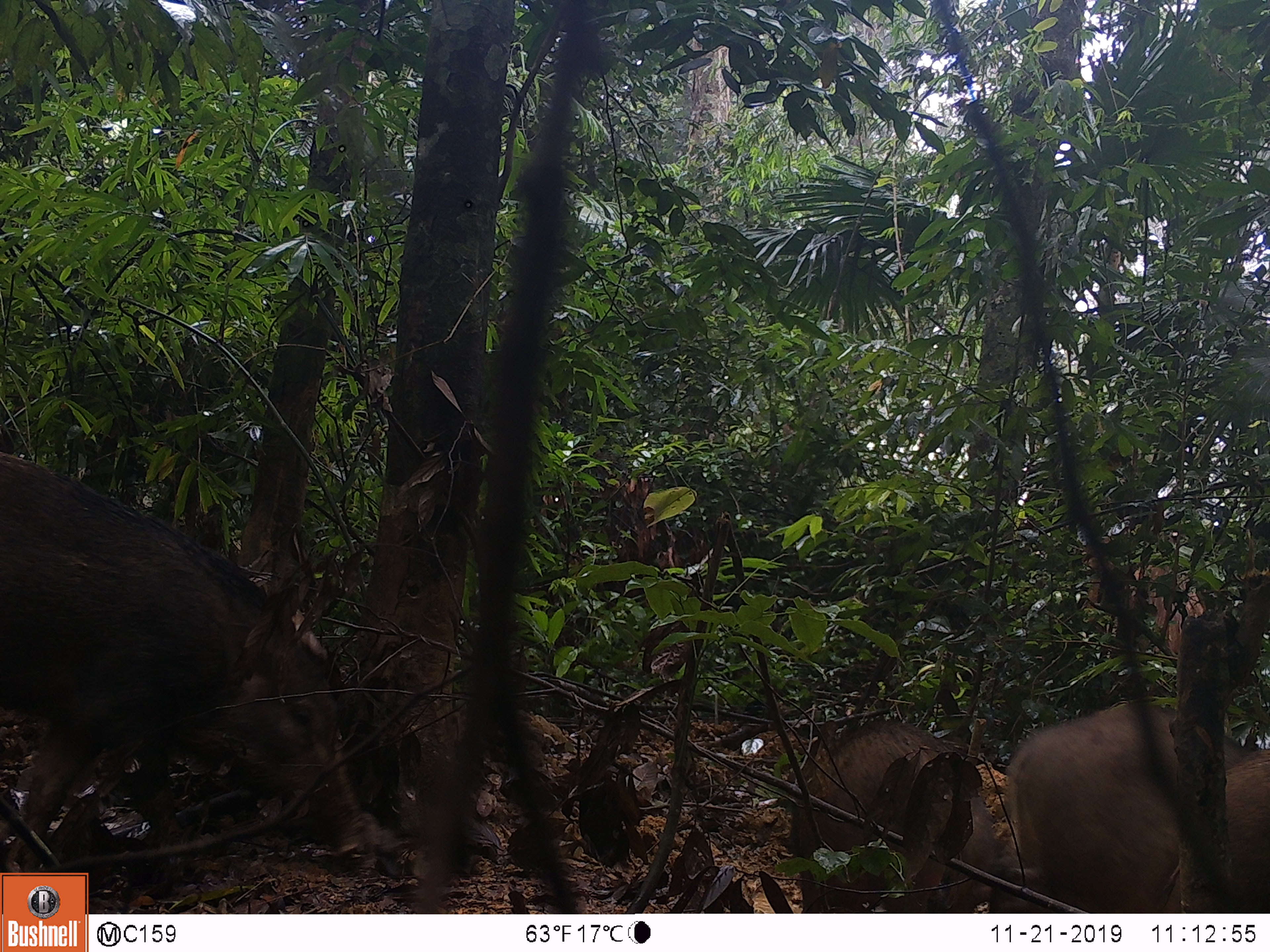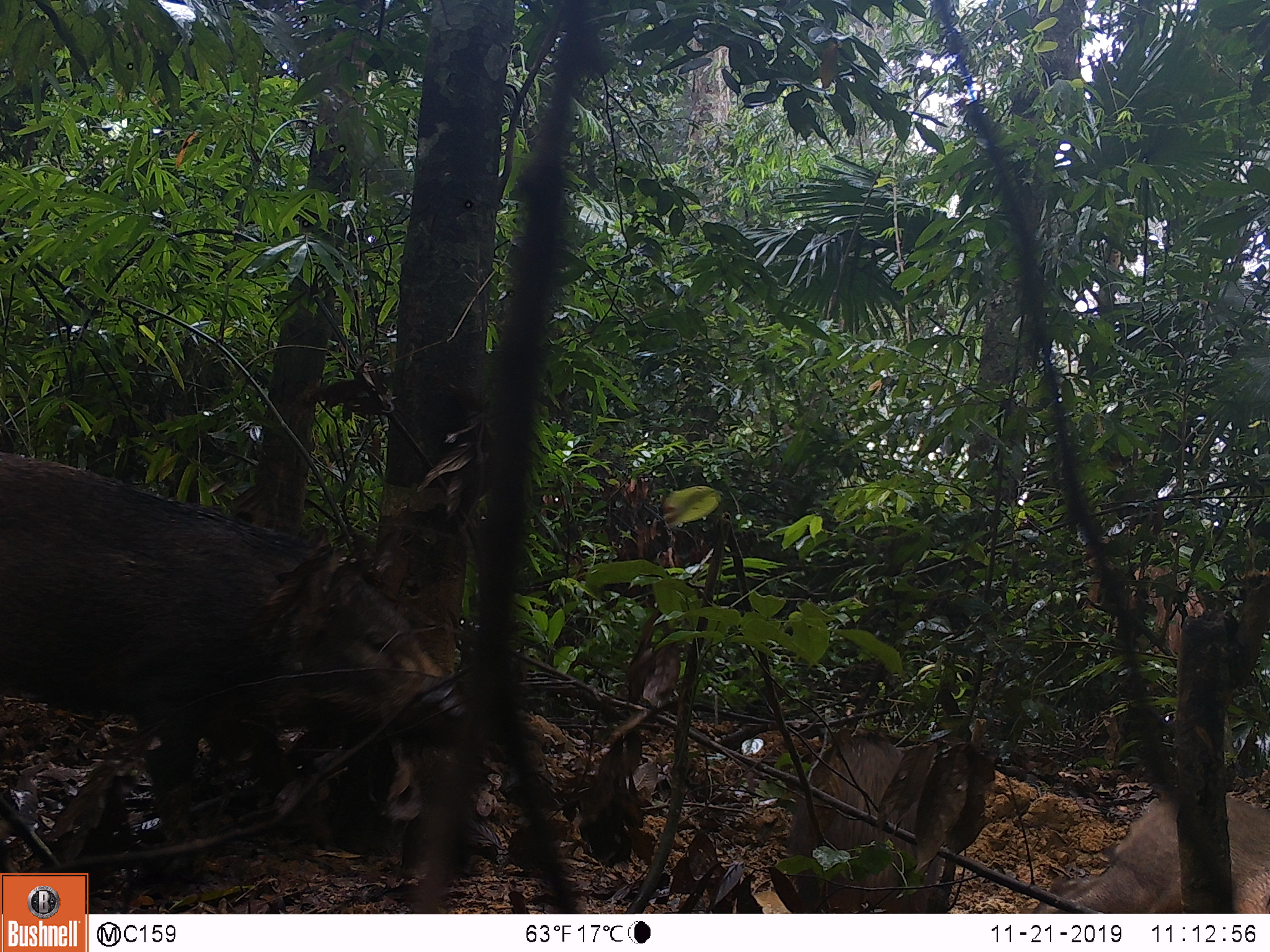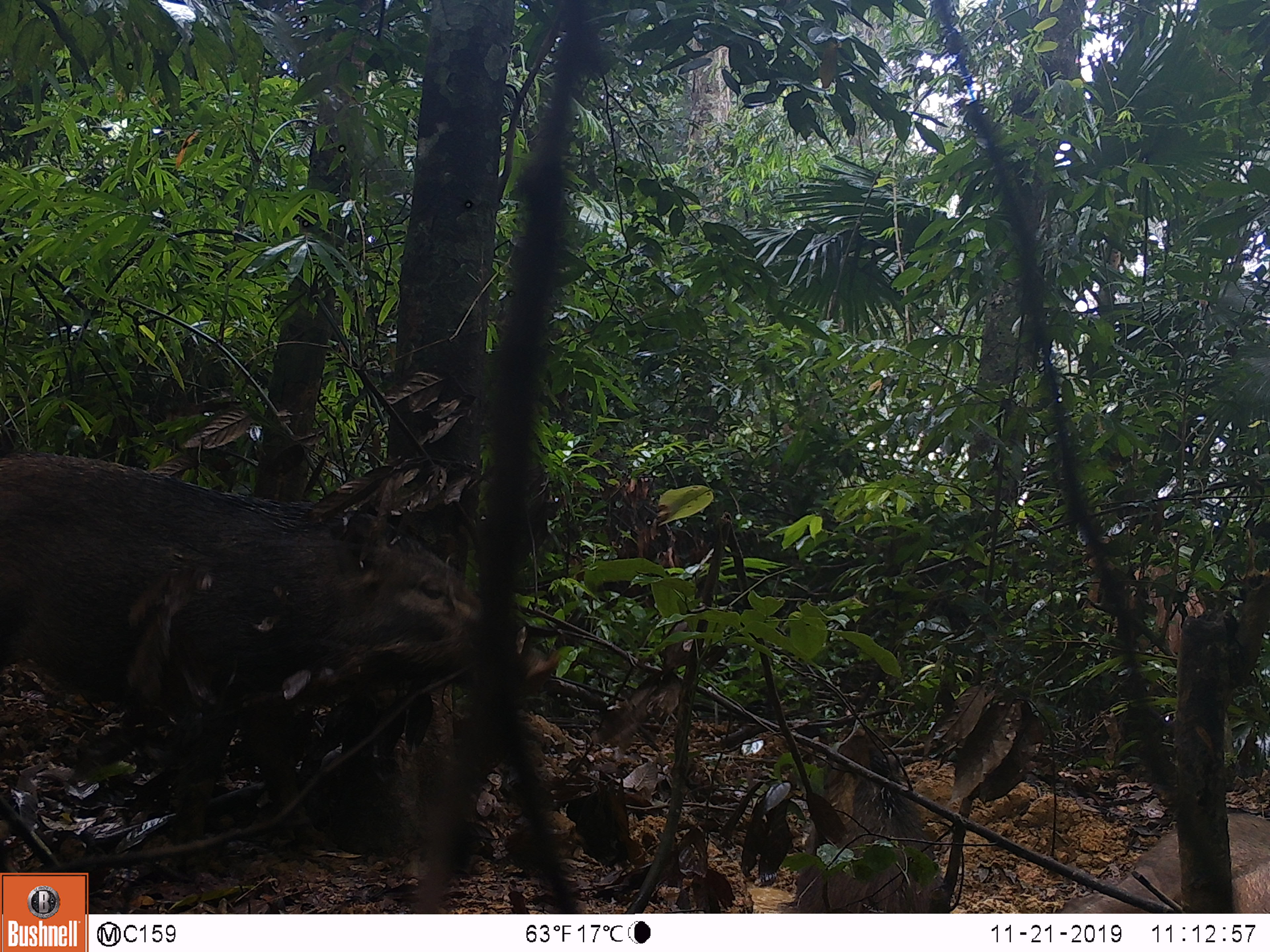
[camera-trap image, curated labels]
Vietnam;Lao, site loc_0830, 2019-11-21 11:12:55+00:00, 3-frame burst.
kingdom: Animalia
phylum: Chordata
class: Mammalia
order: Artiodactyla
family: Suidae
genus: Sus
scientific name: Sus scrofa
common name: eurasian wild pig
Eurasian wild pig (Sus scrofa). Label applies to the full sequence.